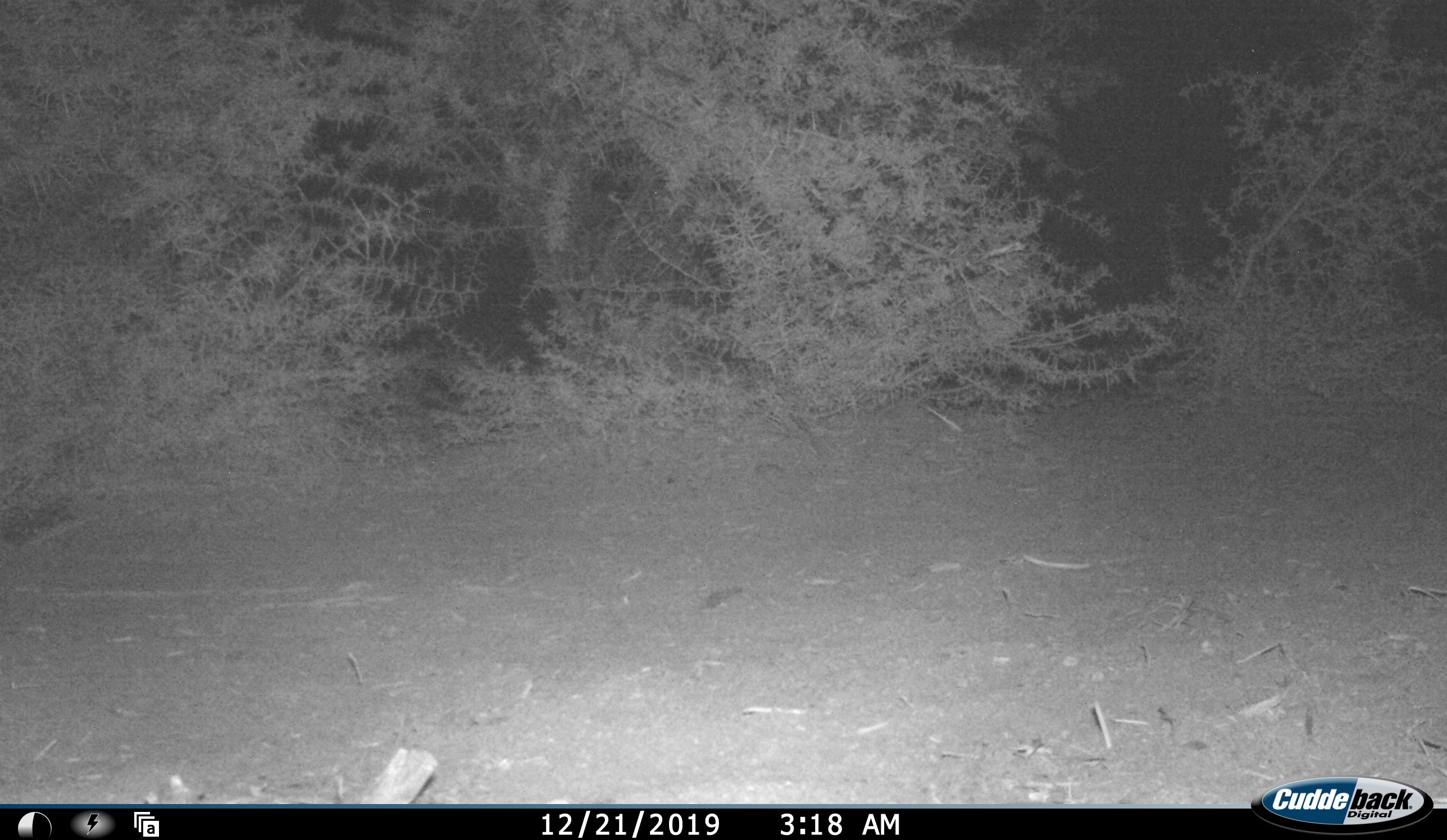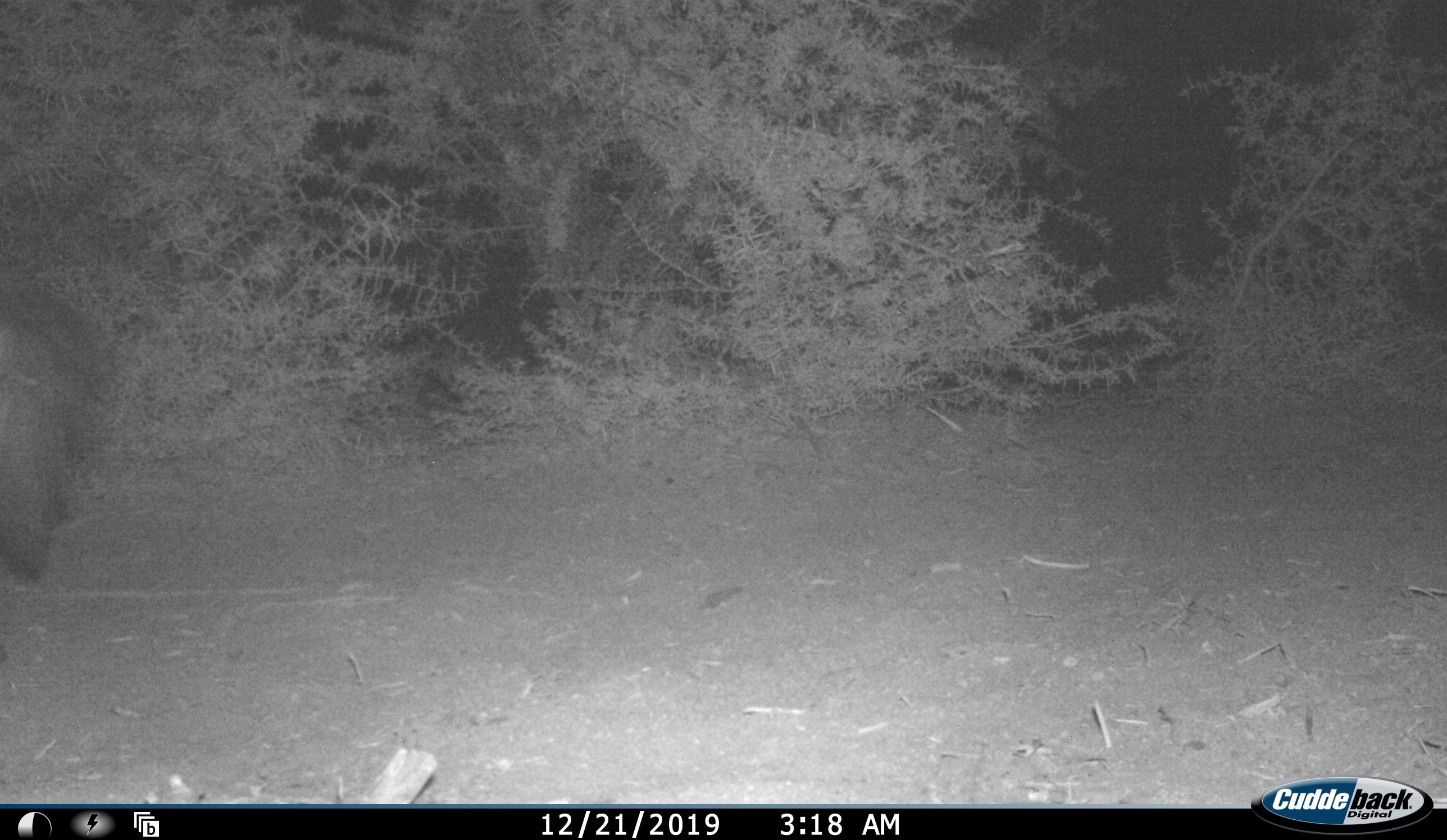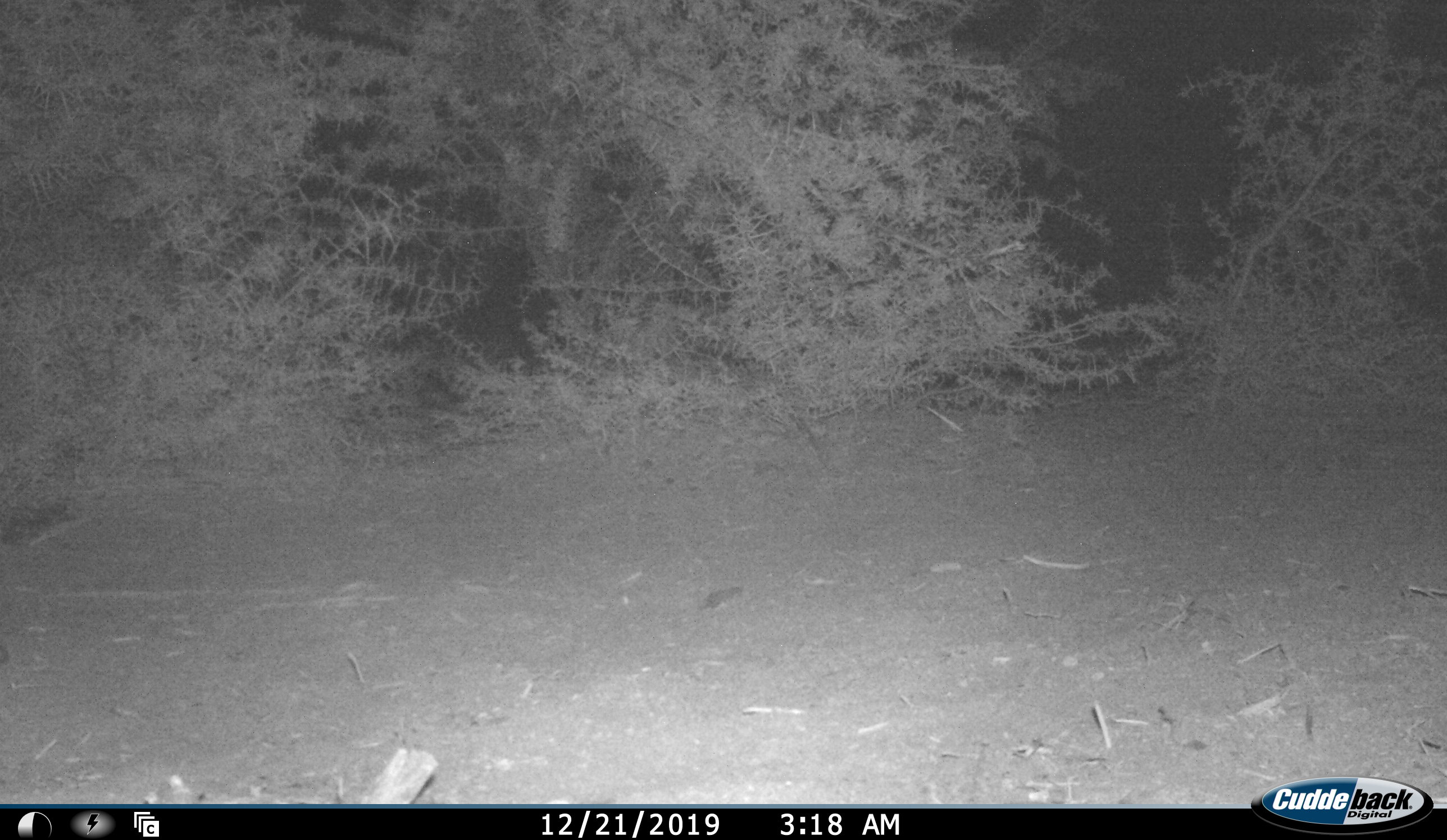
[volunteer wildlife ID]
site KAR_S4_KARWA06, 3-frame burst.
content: unidentified animal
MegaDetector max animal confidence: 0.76